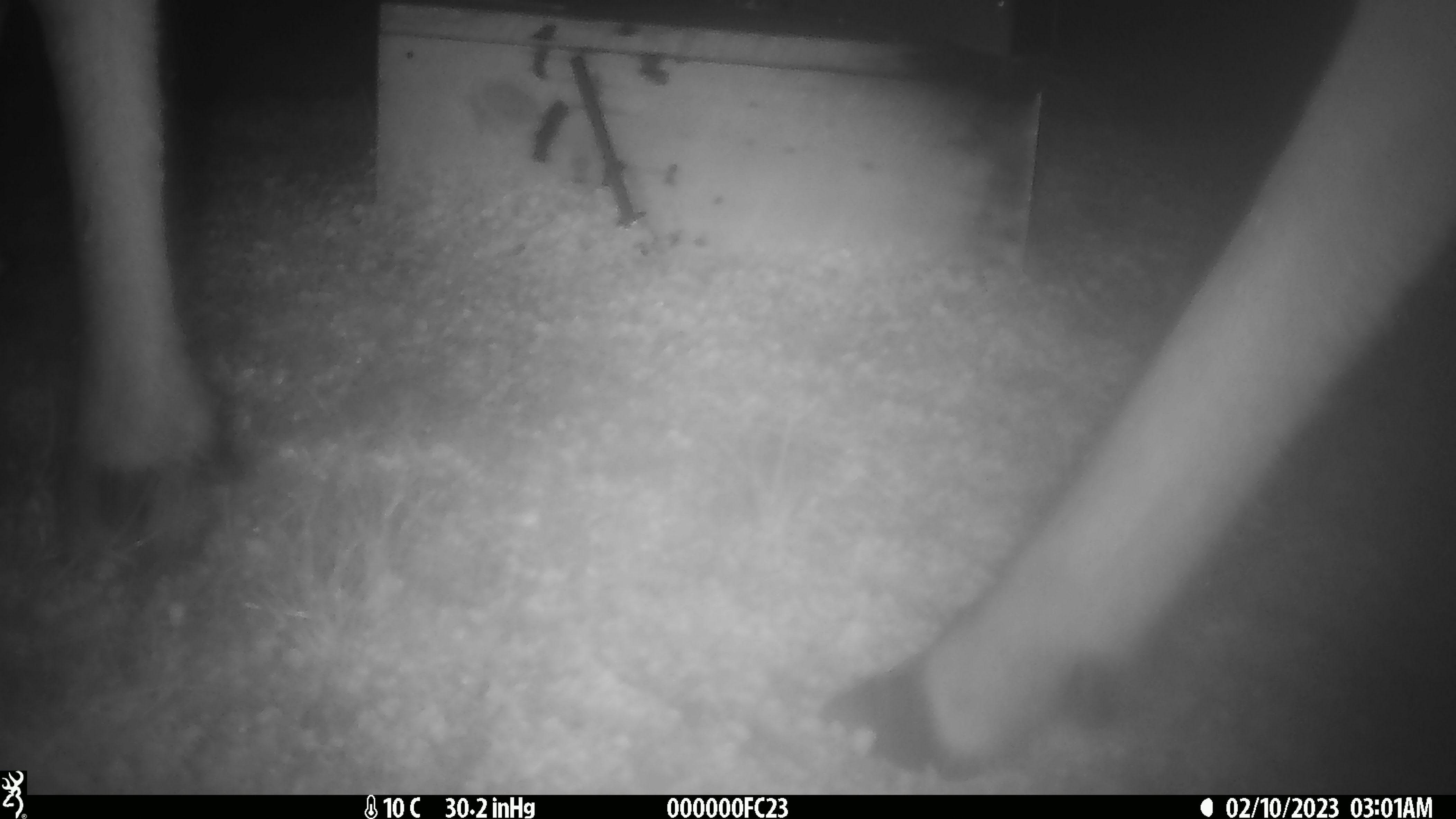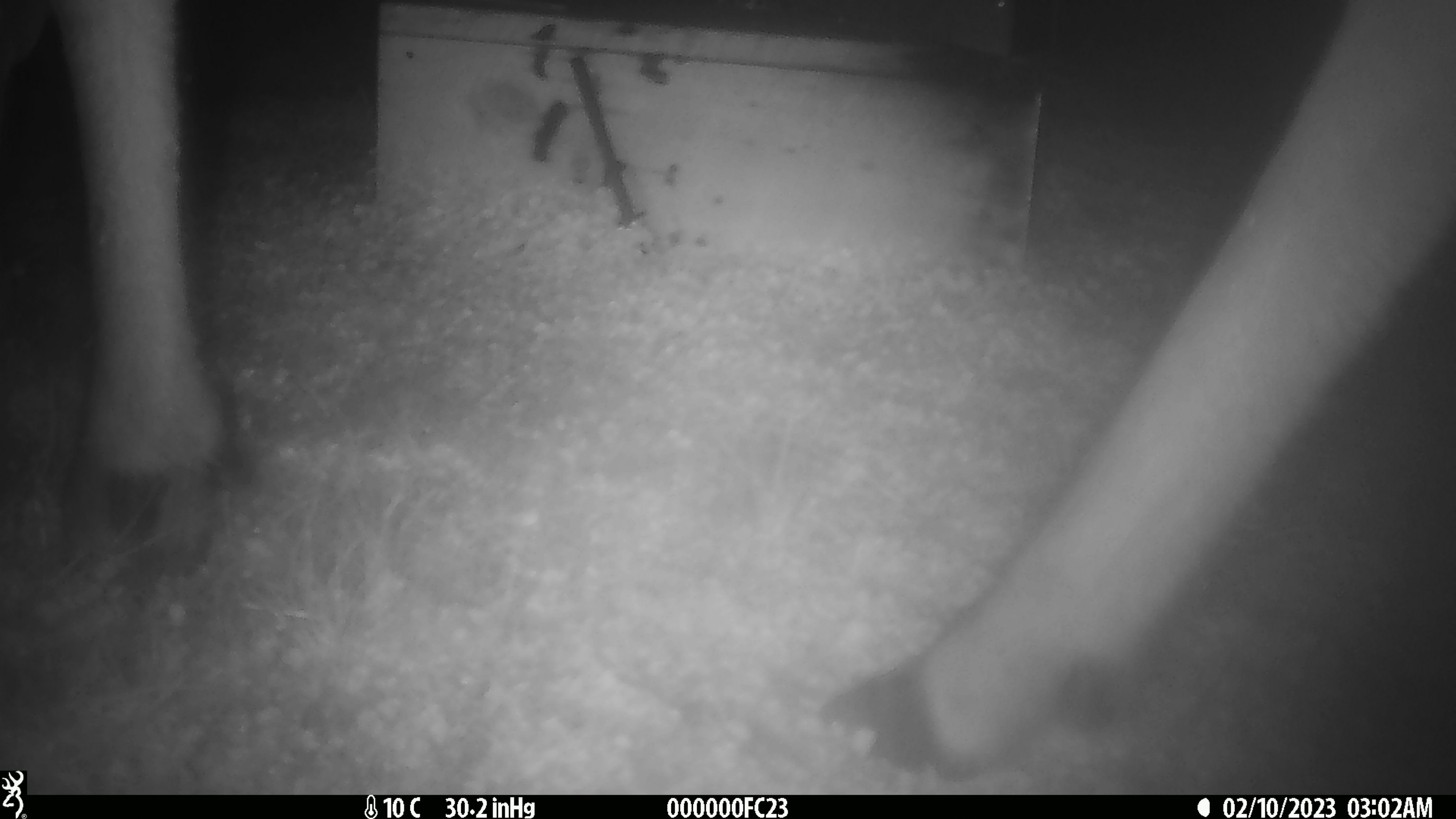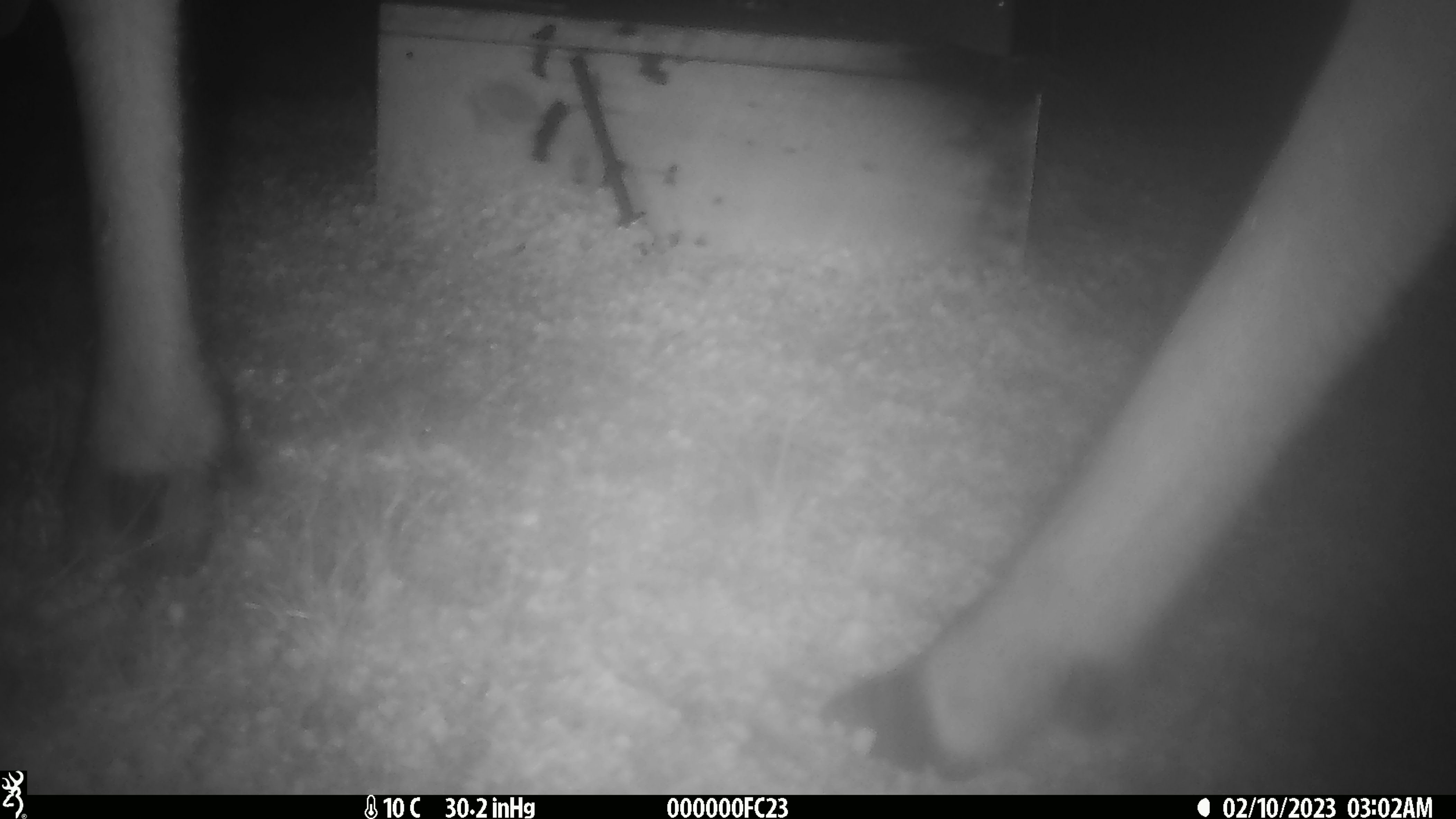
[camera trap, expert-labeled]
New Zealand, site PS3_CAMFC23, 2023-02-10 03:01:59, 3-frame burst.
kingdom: Animalia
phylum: Chordata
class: Mammalia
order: Artiodactyla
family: Cervidae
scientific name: Cervidae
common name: deer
Deer (Cervidae).